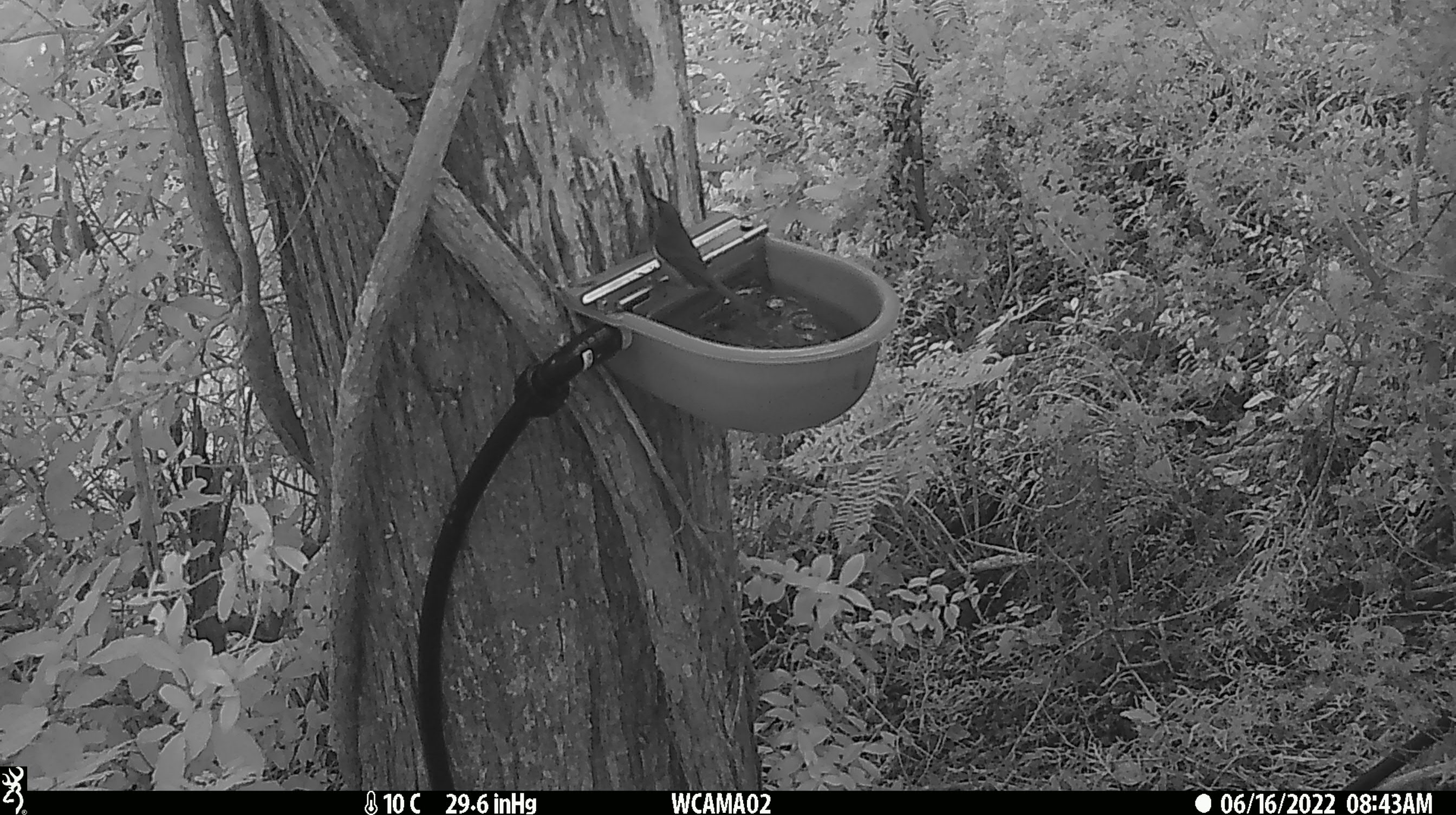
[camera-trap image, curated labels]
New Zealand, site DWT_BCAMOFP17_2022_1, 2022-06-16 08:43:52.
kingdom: Animalia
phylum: Chordata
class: Aves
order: Passeriformes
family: Meliphagidae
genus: Anthornis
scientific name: Anthornis melanura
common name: new zealand bellbird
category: bellbird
Bellbird (new zealand bellbird) (Anthornis melanura).